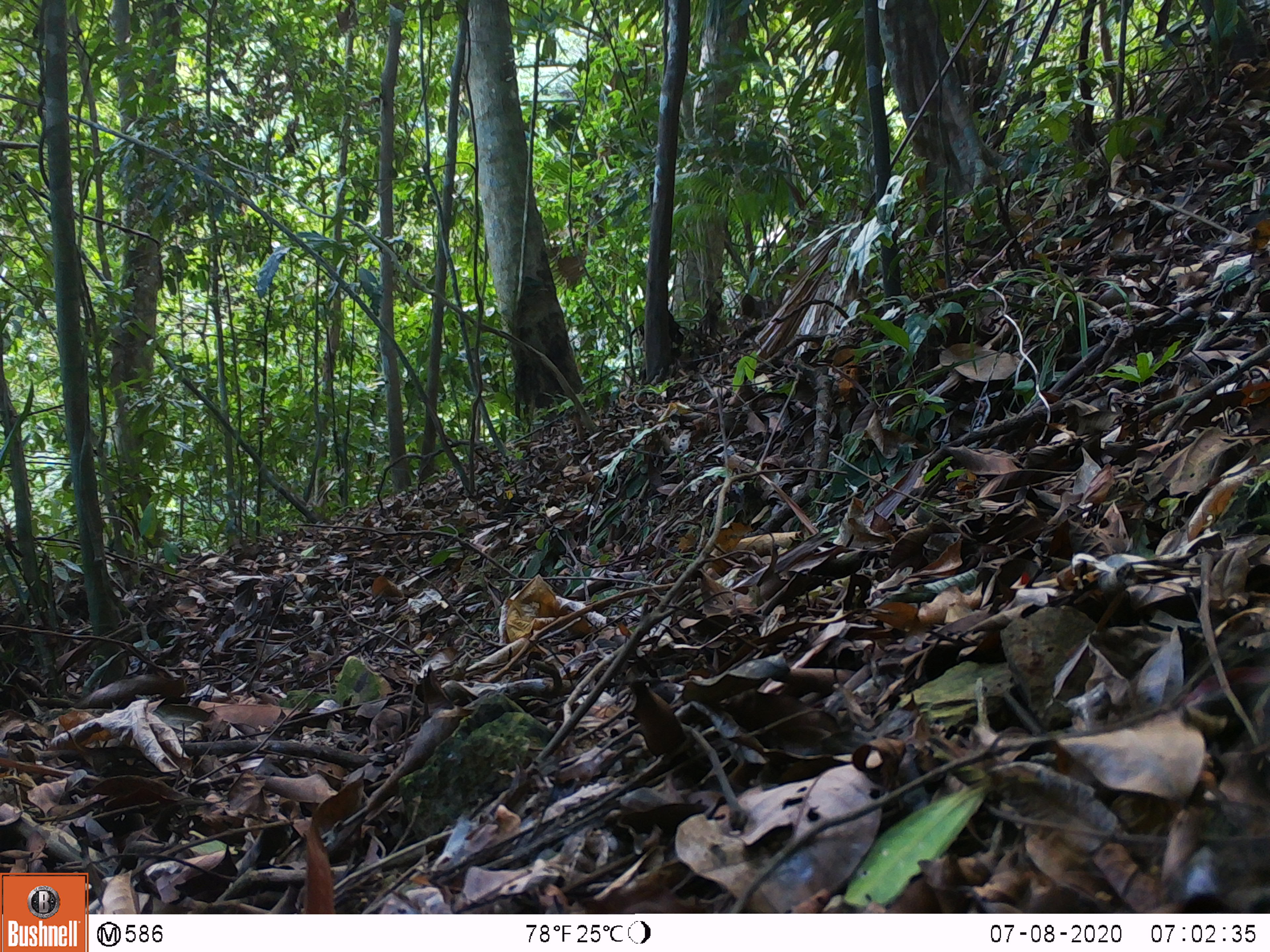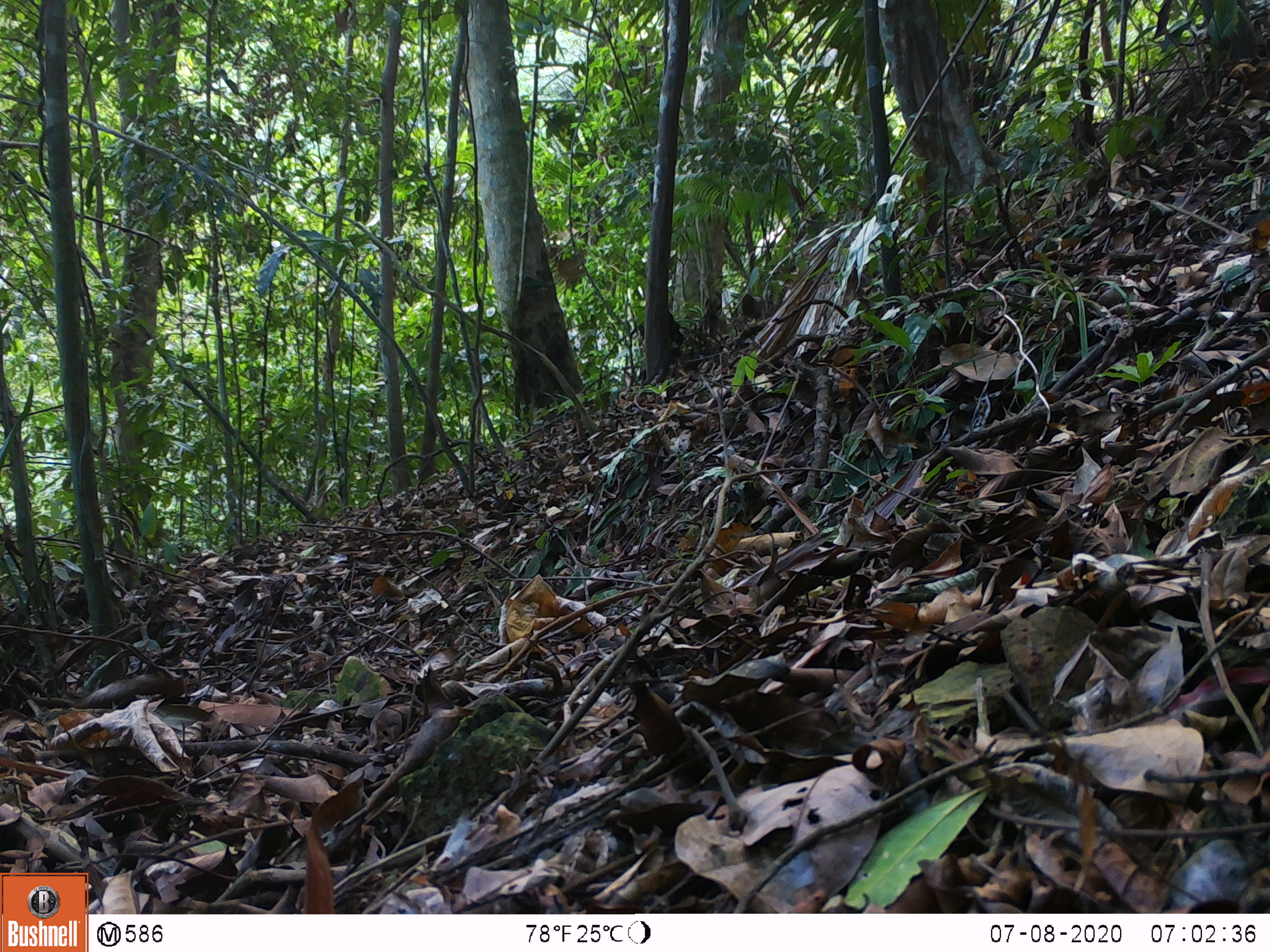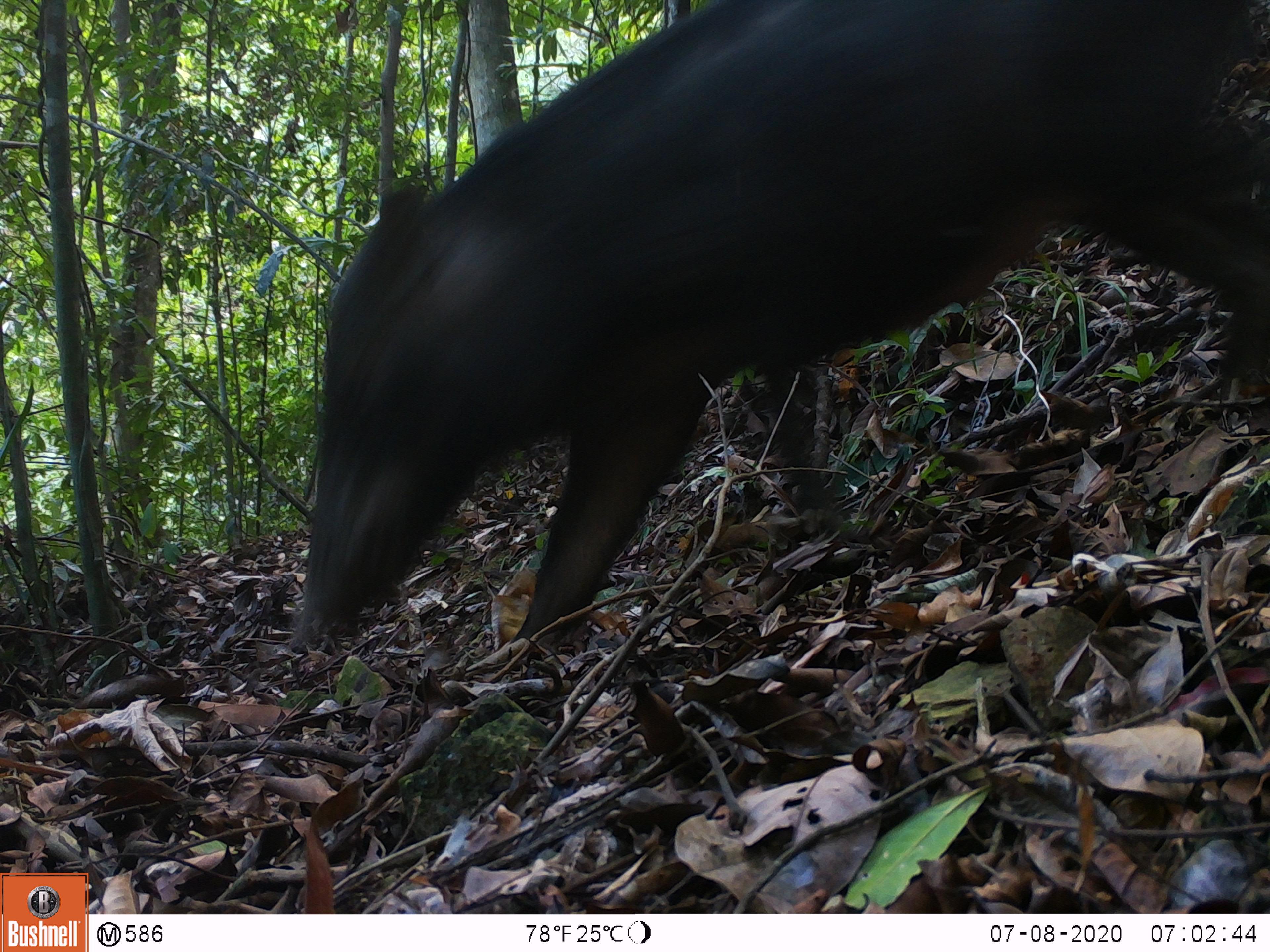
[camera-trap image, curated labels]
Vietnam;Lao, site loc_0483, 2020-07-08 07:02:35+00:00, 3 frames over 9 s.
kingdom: Animalia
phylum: Chordata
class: Mammalia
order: Artiodactyla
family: Suidae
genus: Sus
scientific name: Sus scrofa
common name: eurasian wild pig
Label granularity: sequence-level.